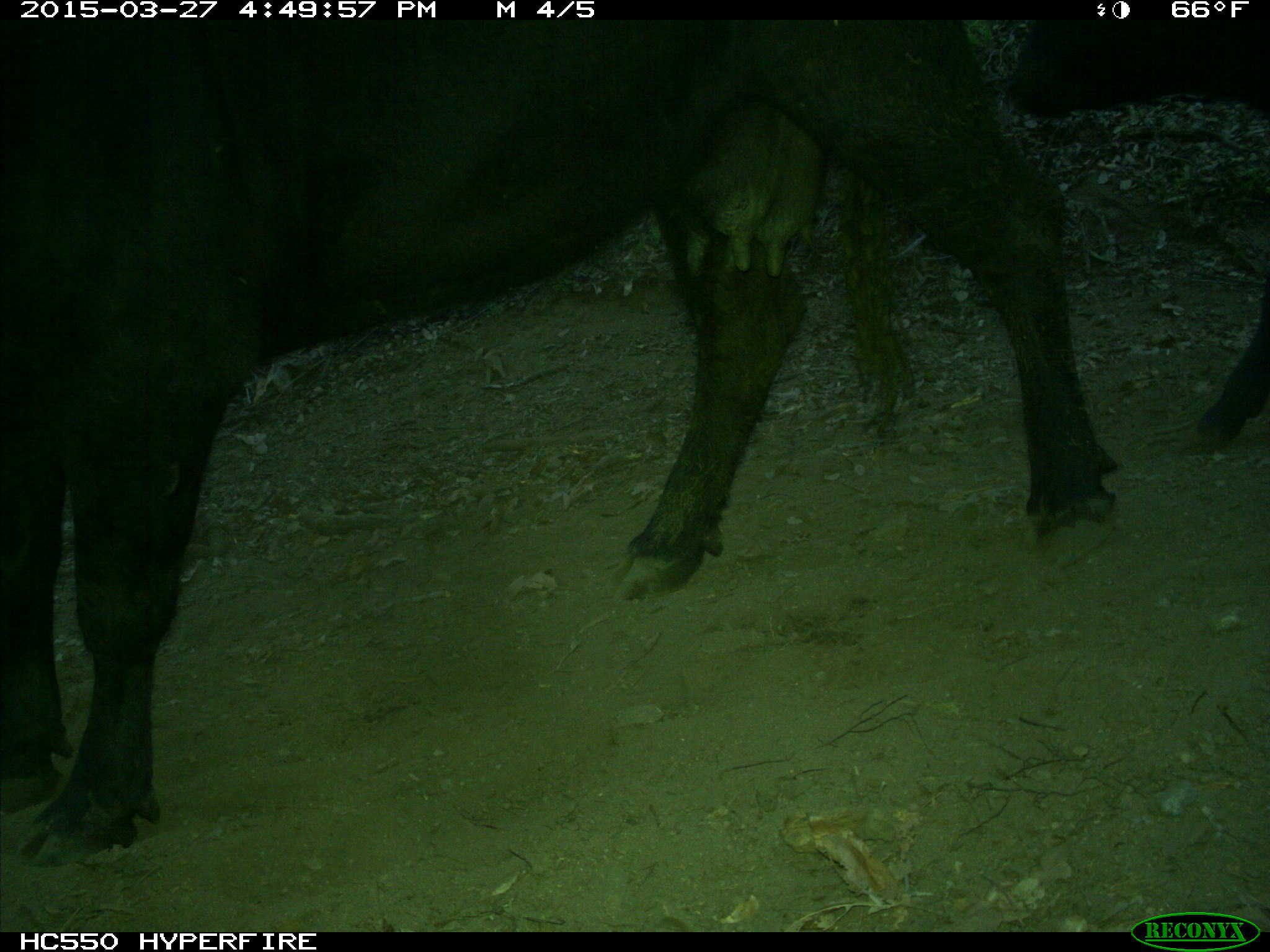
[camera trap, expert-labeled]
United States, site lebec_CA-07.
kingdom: Animalia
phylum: Chordata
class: Mammalia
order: Artiodactyla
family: Bovidae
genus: Bos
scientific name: Bos taurus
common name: domestic cow